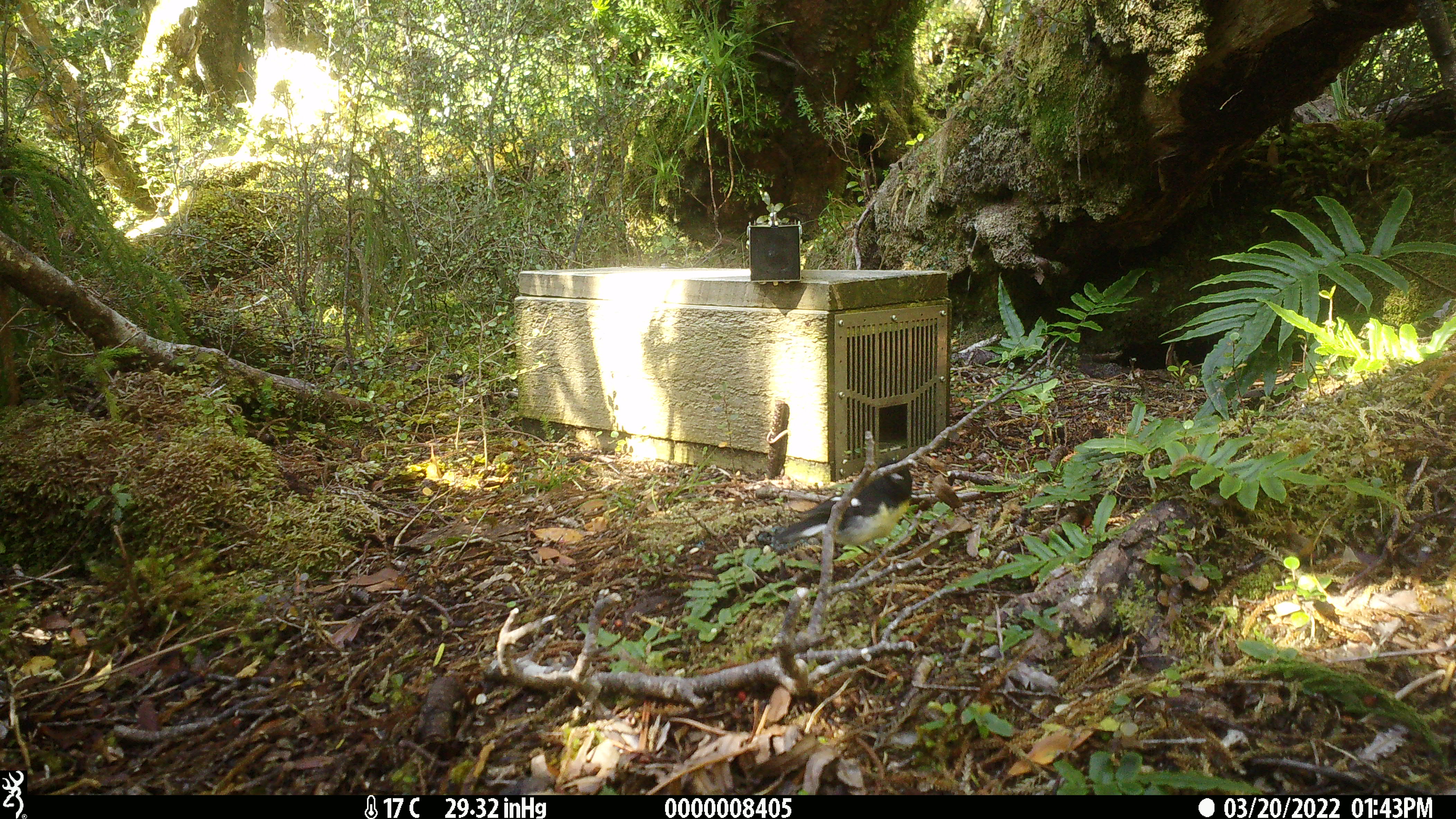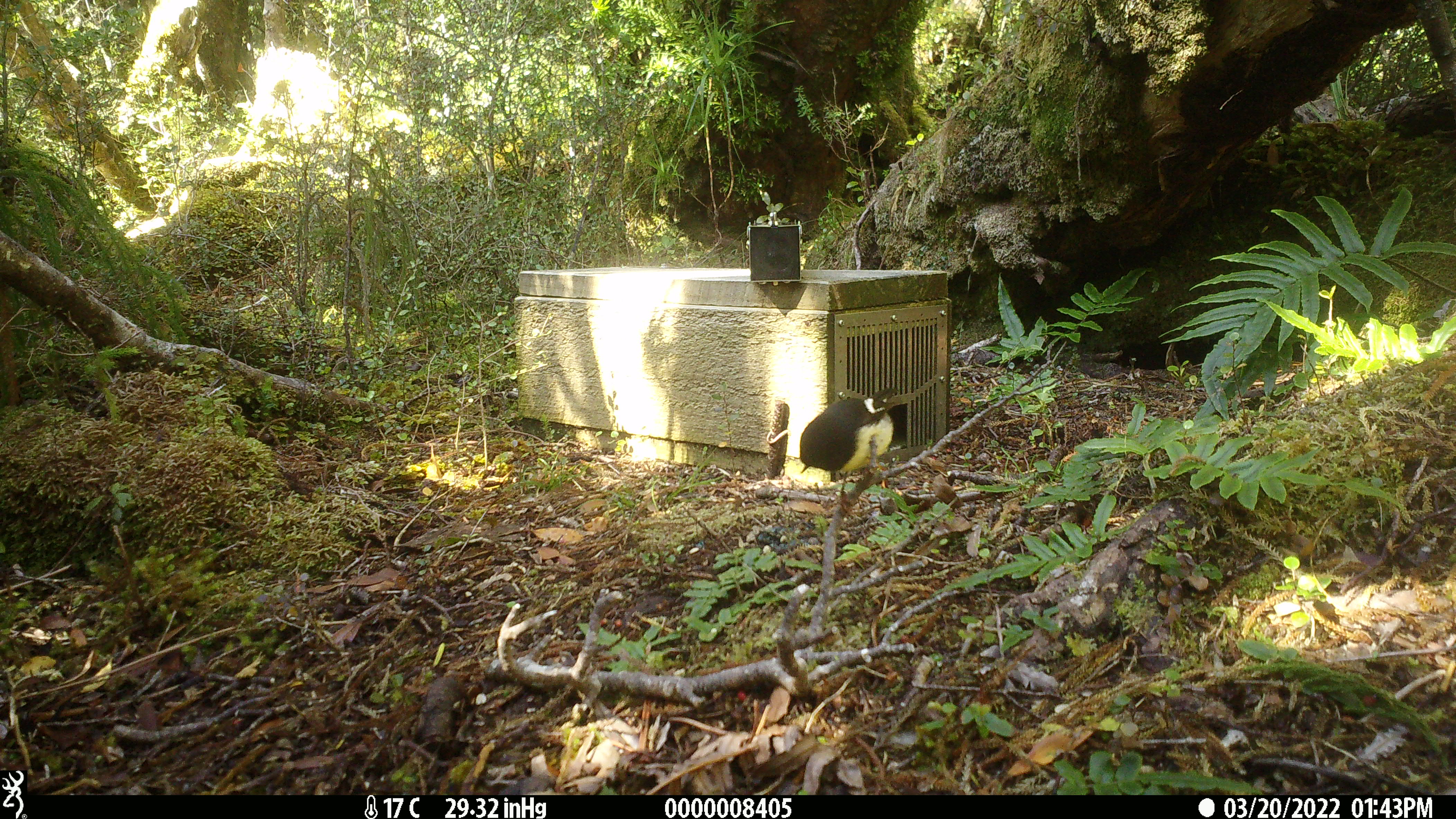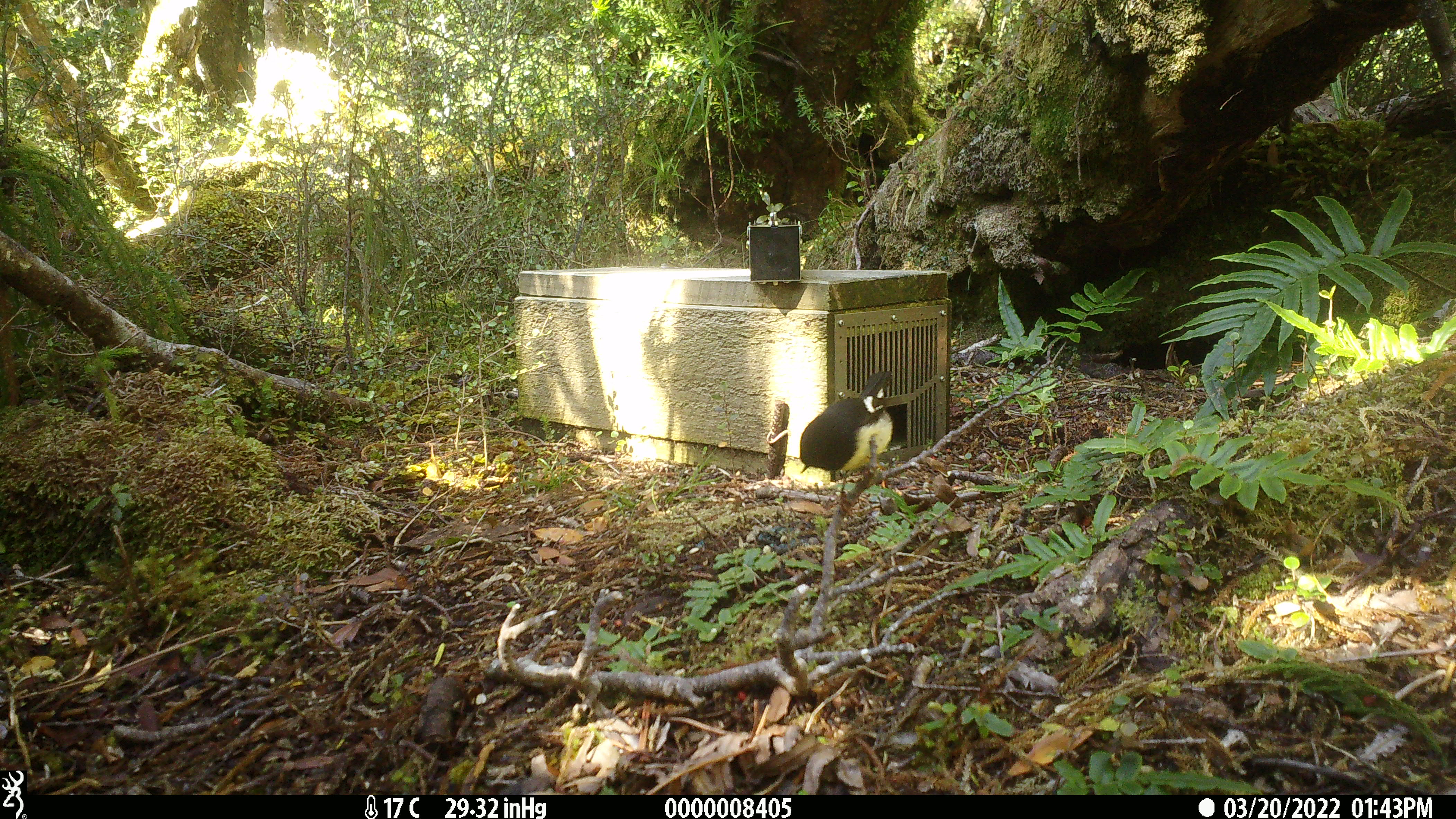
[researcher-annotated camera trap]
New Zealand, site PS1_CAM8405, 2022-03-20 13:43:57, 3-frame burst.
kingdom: Animalia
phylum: Chordata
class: Aves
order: Passeriformes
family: Petroicidae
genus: Petroica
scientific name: Petroica macrocephala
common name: tomtit